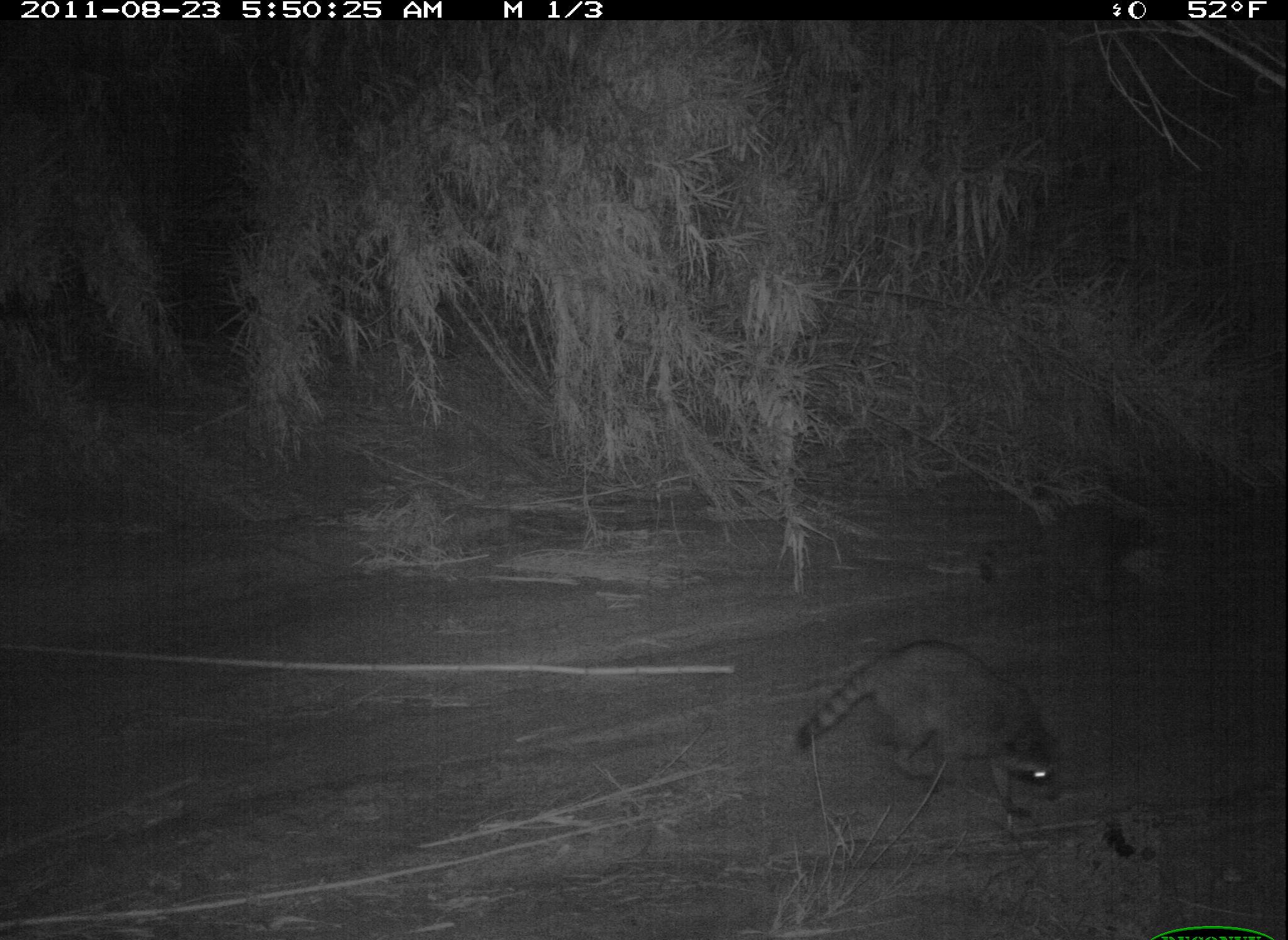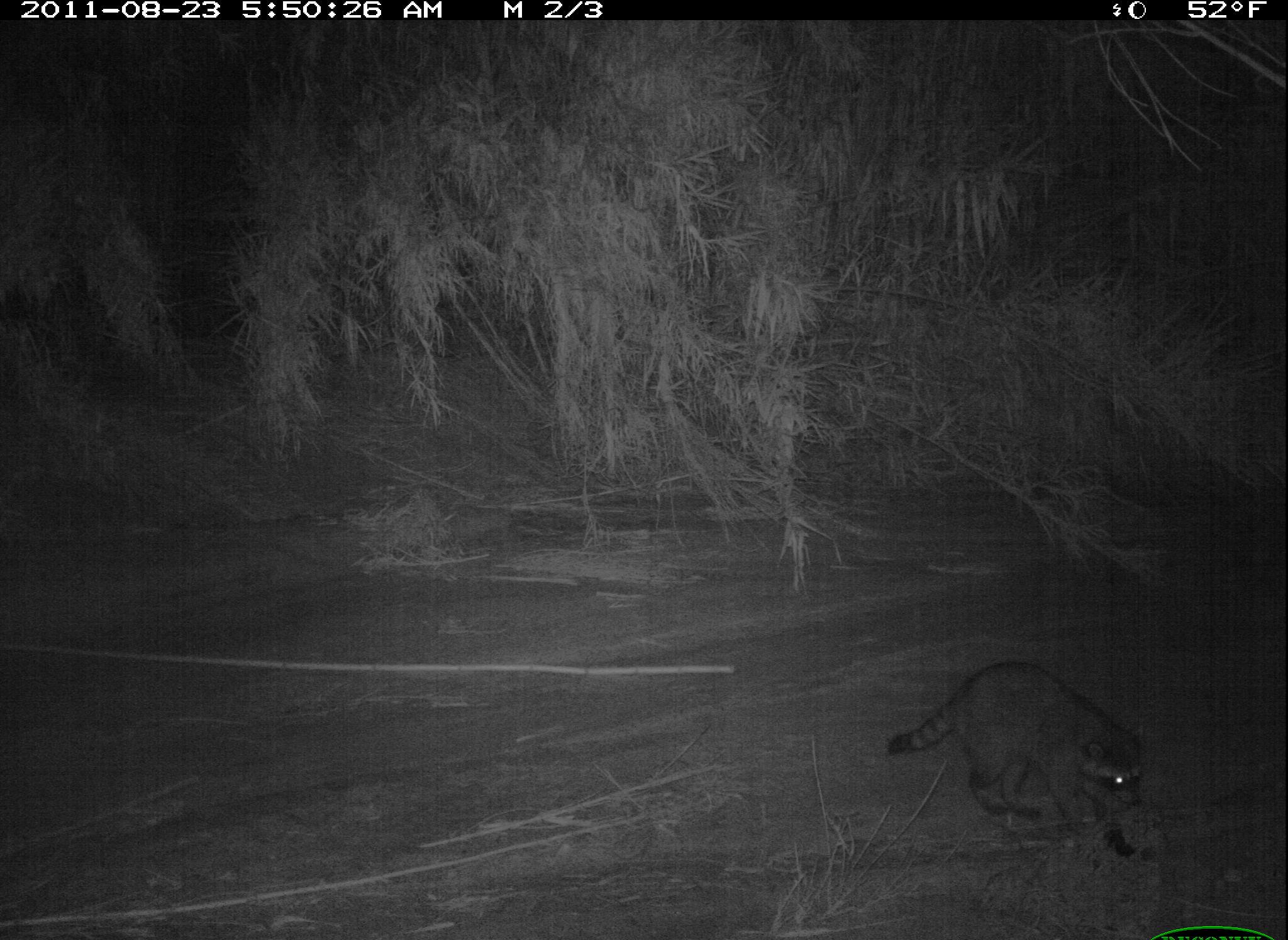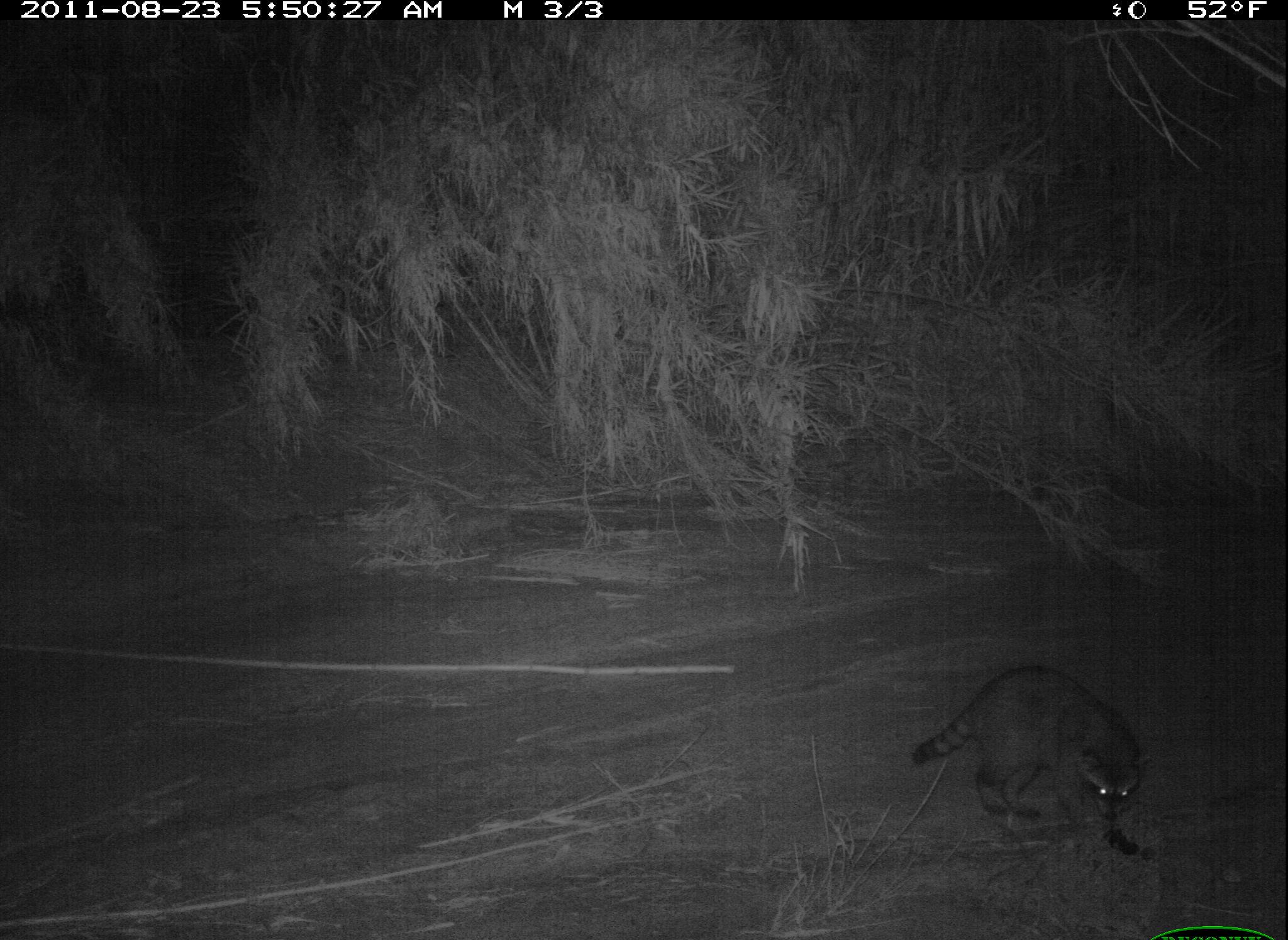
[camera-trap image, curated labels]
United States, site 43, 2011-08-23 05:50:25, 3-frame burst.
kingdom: Animalia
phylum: Chordata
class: Mammalia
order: Carnivora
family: Procyonidae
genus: Procyon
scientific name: Procyon lotor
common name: raccoon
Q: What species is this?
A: Raccoon (Procyon lotor).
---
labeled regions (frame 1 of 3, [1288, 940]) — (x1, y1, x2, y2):
raccoon: (797, 631, 1064, 831)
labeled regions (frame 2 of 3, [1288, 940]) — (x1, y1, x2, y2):
raccoon: (879, 652, 1161, 870)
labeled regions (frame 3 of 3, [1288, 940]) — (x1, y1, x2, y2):
raccoon: (903, 654, 1167, 867)